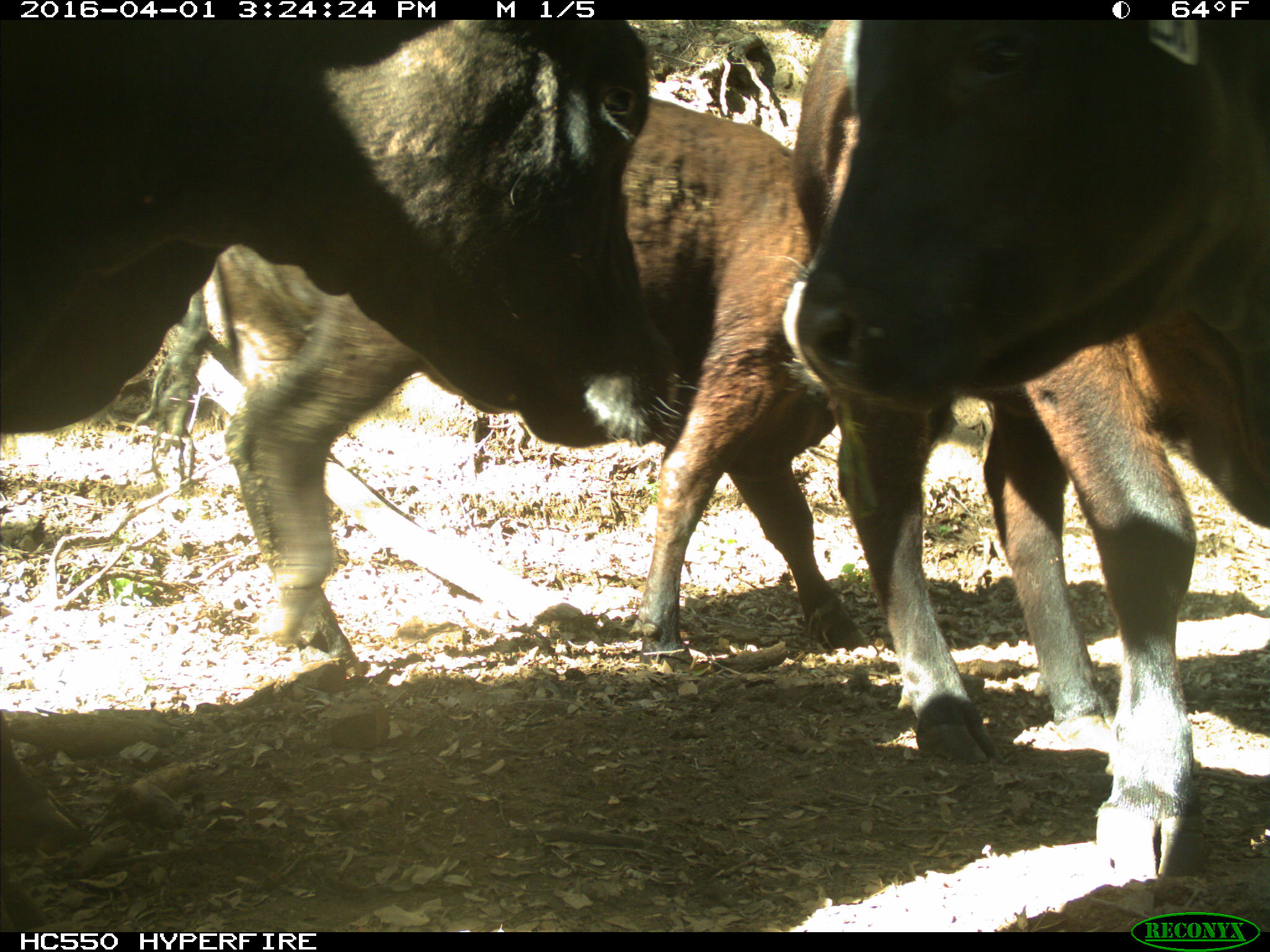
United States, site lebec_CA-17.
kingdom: Animalia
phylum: Chordata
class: Mammalia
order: Artiodactyla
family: Bovidae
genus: Bos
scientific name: Bos taurus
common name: domestic cow